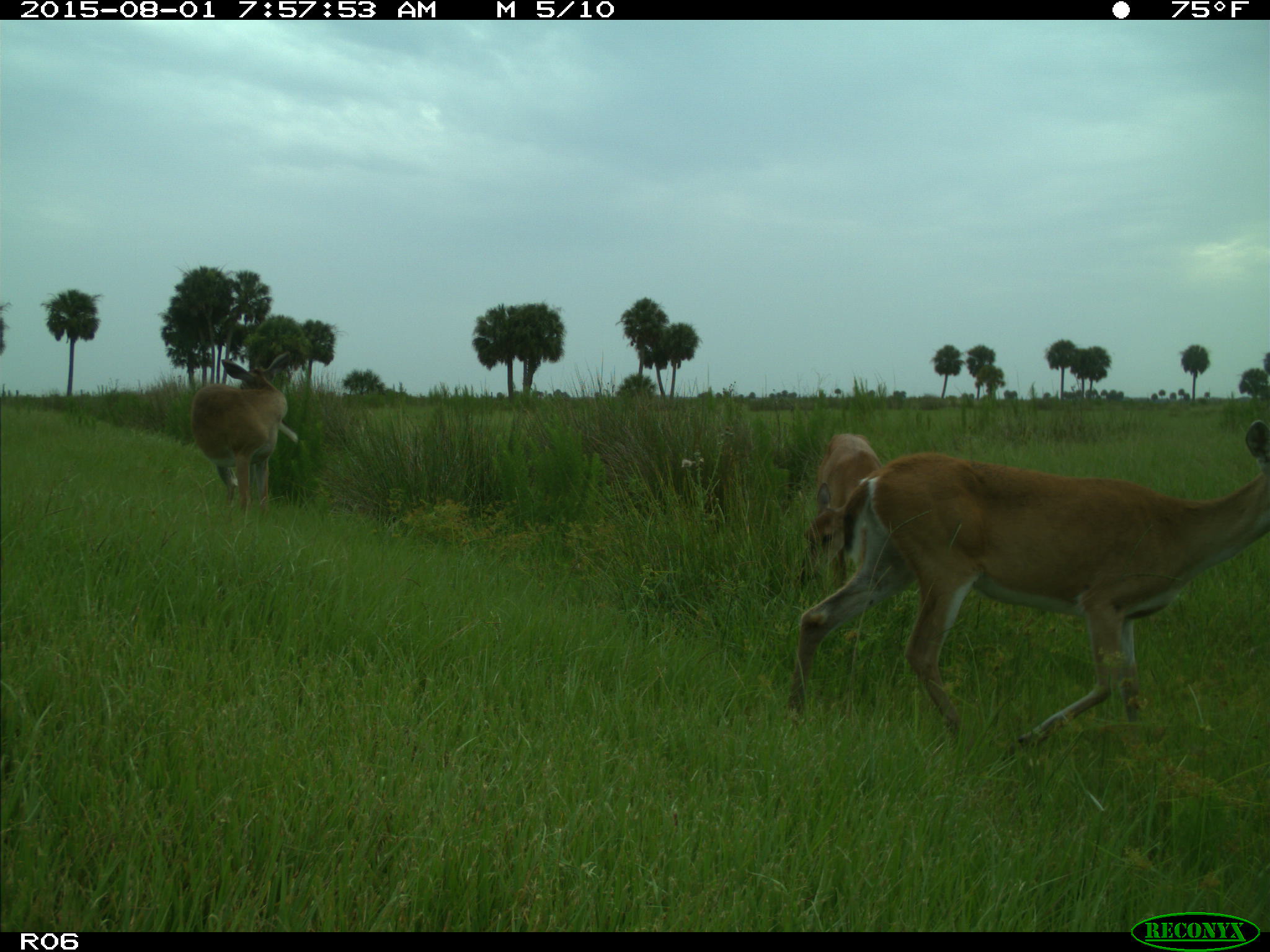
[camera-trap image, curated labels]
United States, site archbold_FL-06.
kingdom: Animalia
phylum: Chordata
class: Mammalia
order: Artiodactyla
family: Cervidae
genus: Odocoileus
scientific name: Odocoileus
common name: deer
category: unidentified deer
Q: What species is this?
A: Unidentified deer (deer) (Odocoileus).